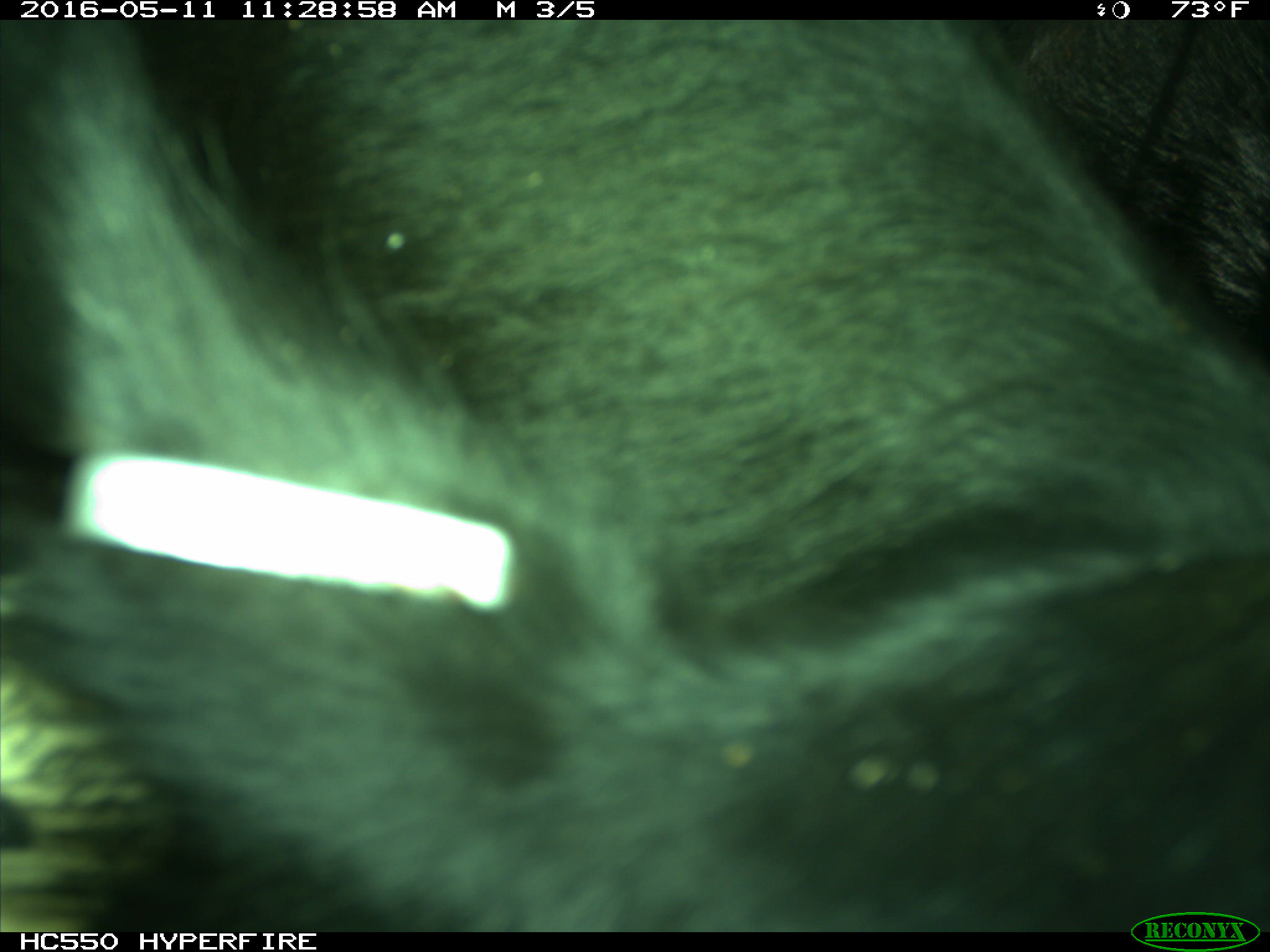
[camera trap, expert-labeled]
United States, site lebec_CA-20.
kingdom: Animalia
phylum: Chordata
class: Mammalia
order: Artiodactyla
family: Bovidae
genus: Bos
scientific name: Bos taurus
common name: domestic cow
Bos taurus (domestic cow).